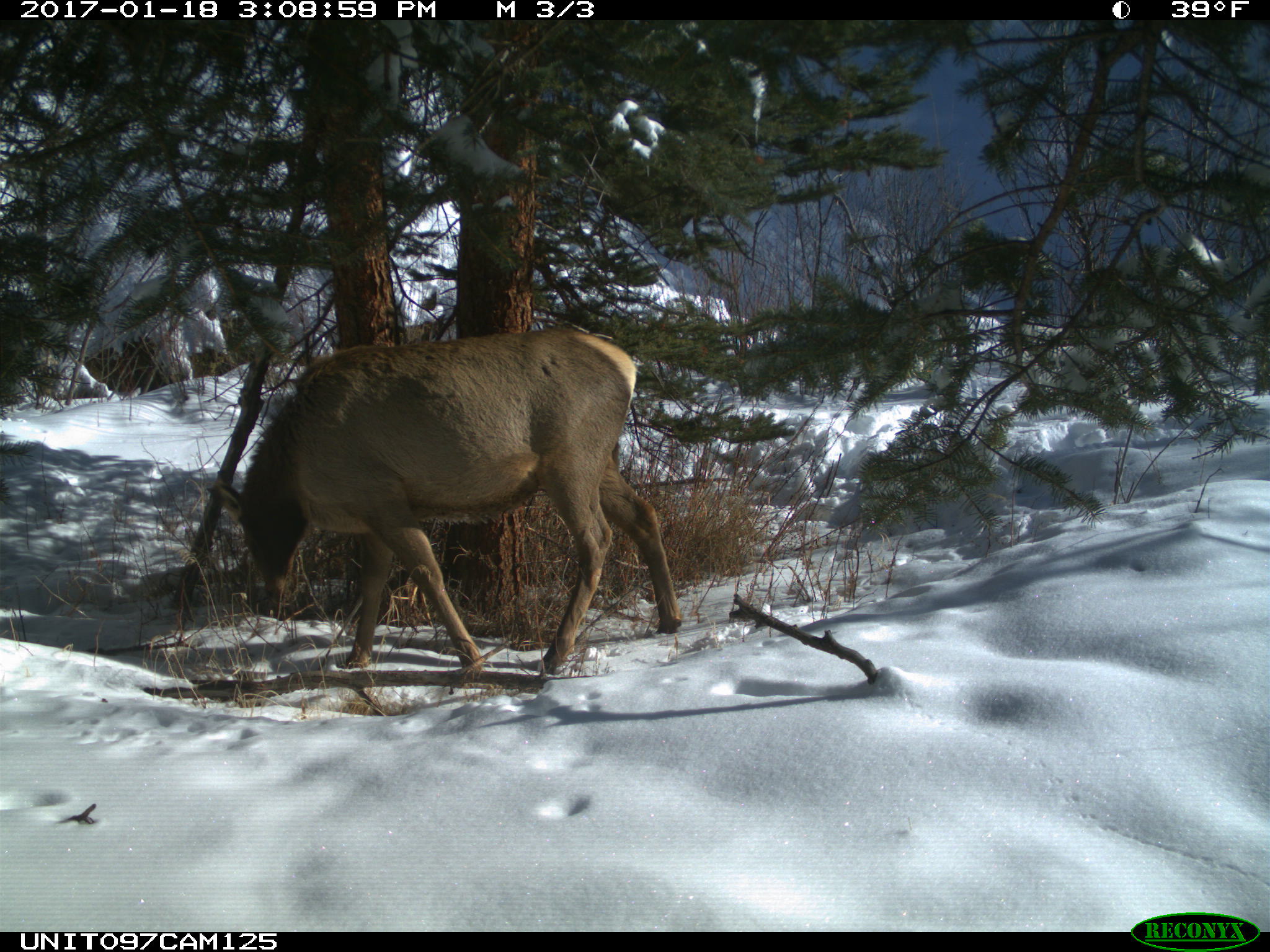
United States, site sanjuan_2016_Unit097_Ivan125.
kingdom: Animalia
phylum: Chordata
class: Mammalia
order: Artiodactyla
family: Cervidae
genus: Cervus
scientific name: Cervus elaphus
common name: red deer